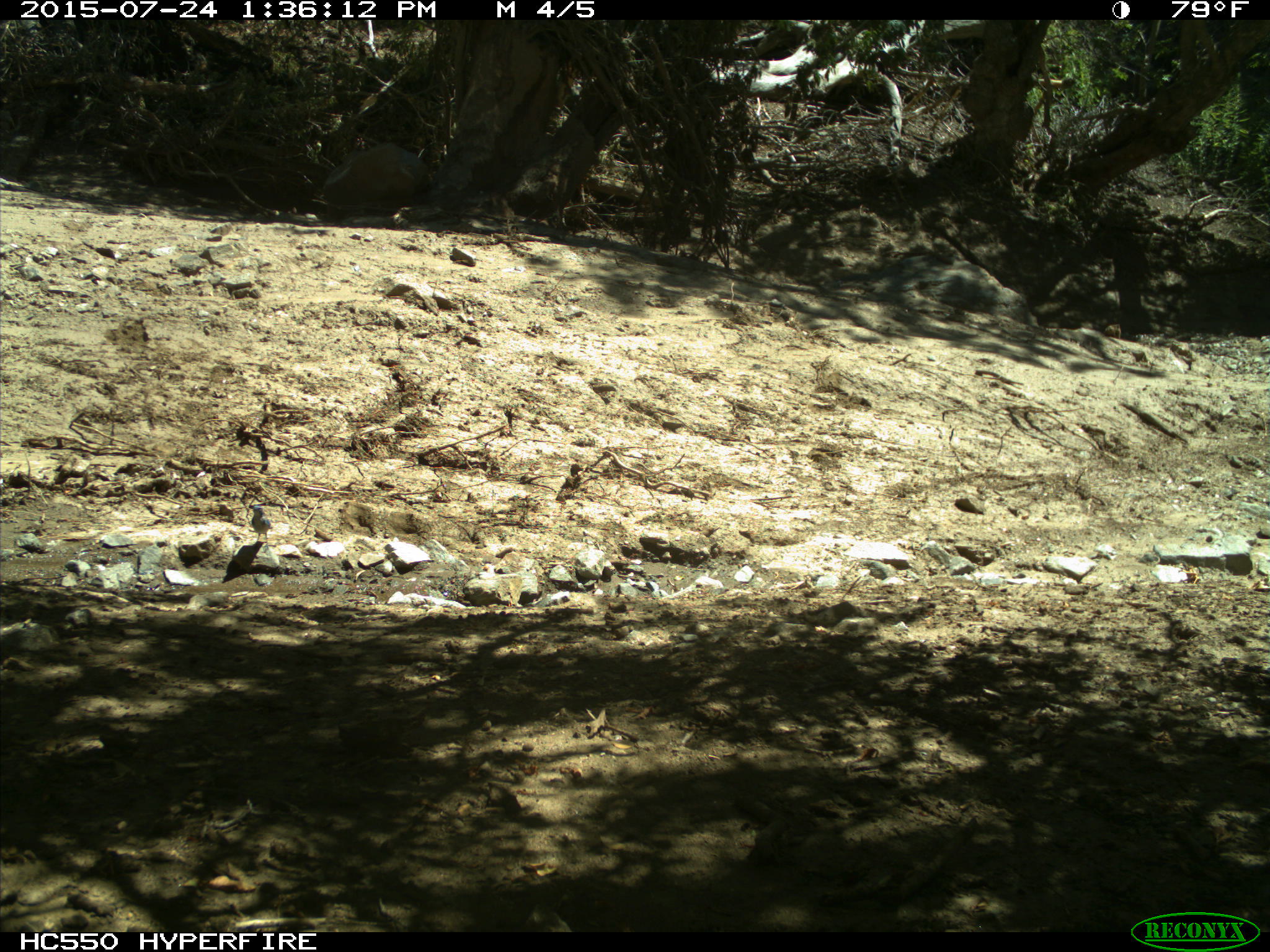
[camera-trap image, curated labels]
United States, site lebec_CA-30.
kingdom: Animalia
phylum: Chordata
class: Aves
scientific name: Aves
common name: birds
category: unidentified bird